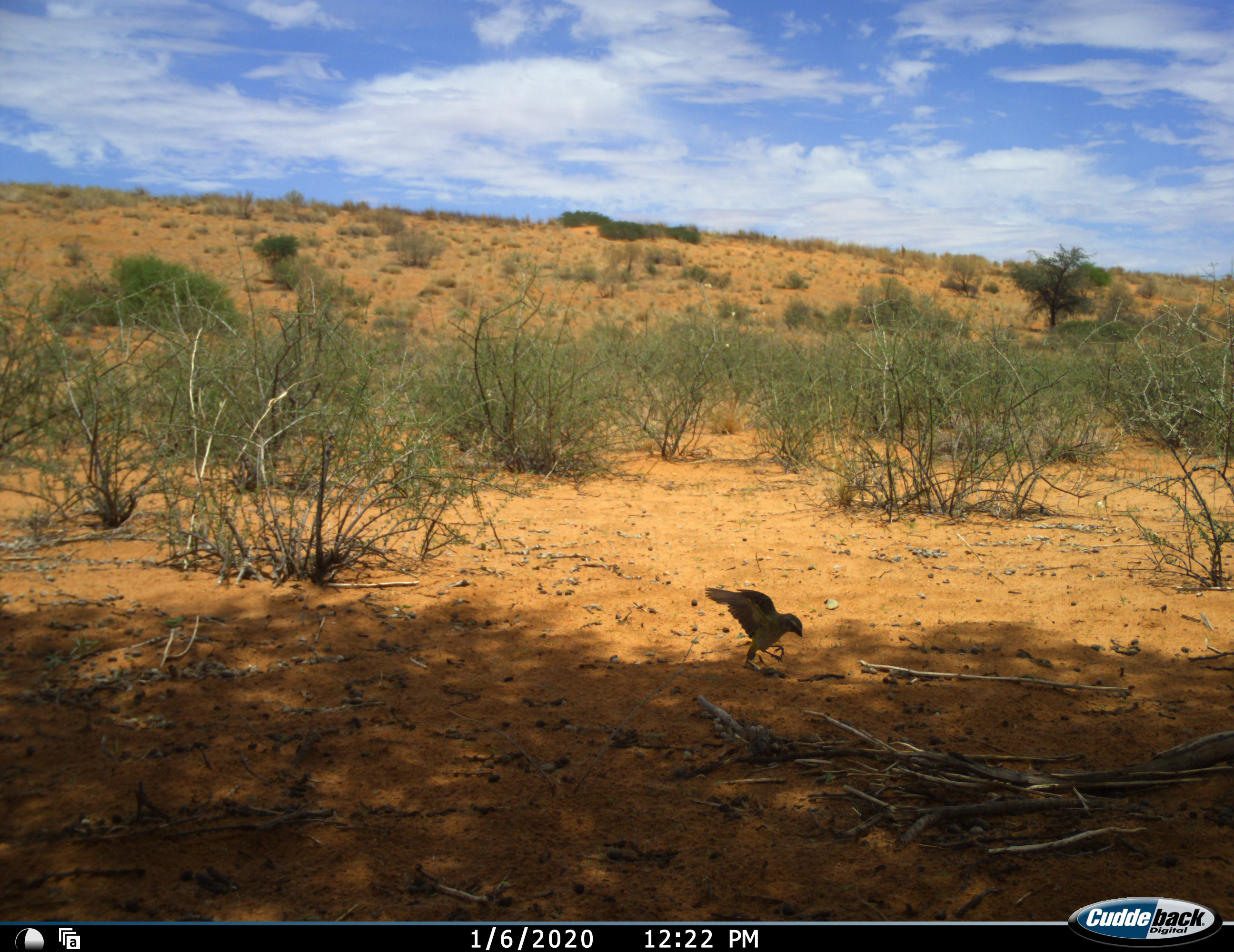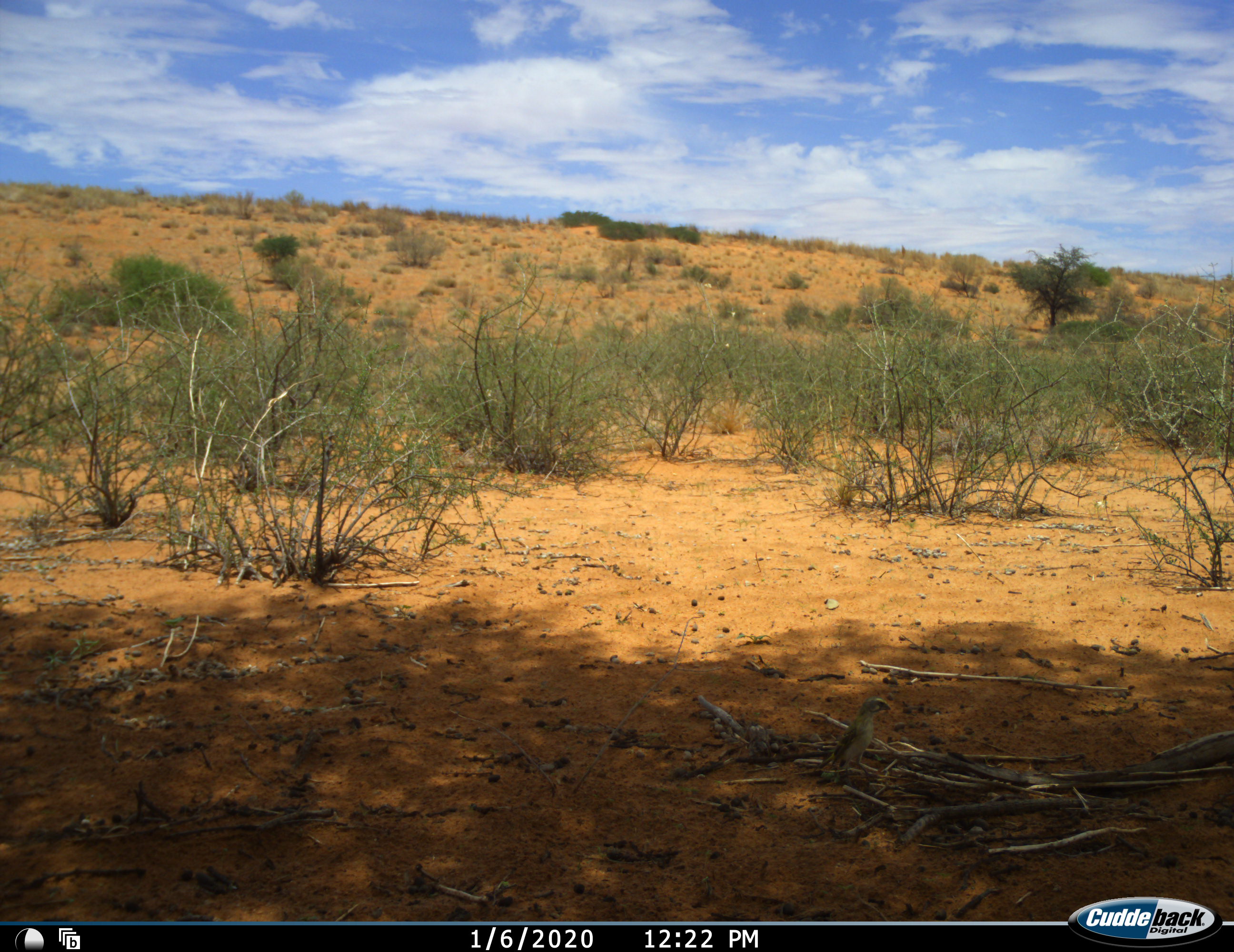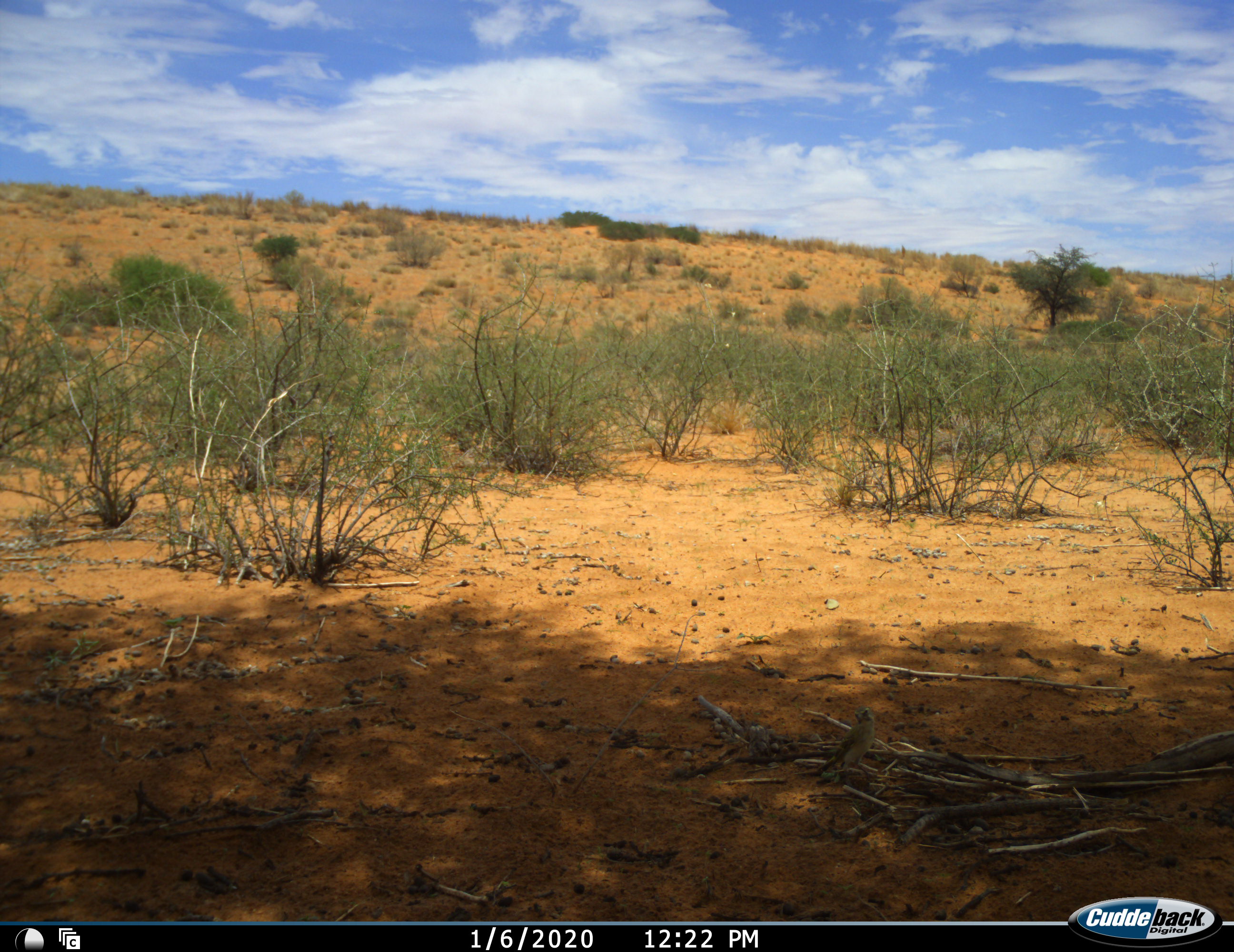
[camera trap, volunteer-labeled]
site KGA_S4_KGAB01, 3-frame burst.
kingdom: Animalia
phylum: Chordata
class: Aves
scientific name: Aves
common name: bird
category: birdother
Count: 1.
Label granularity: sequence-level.